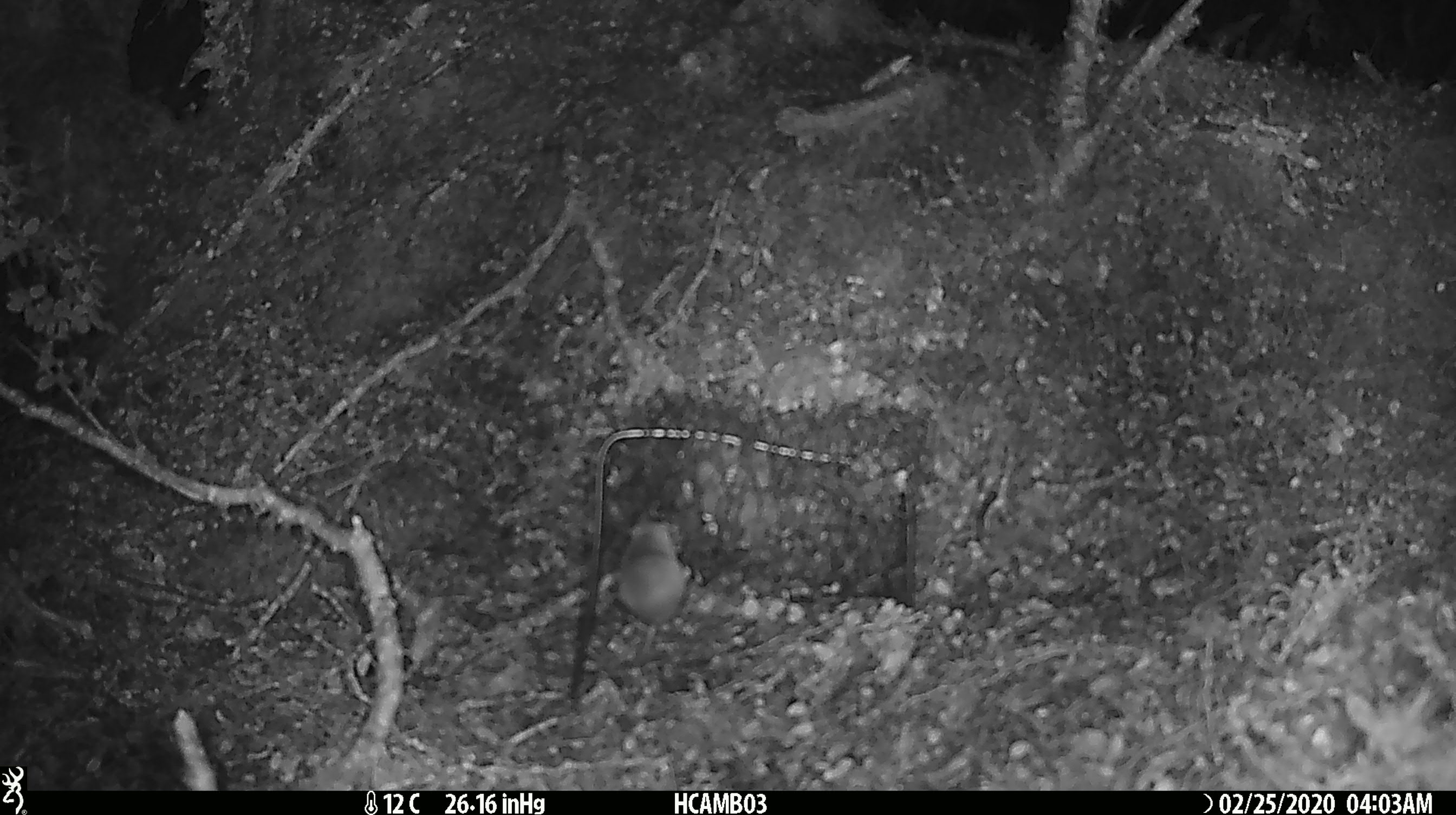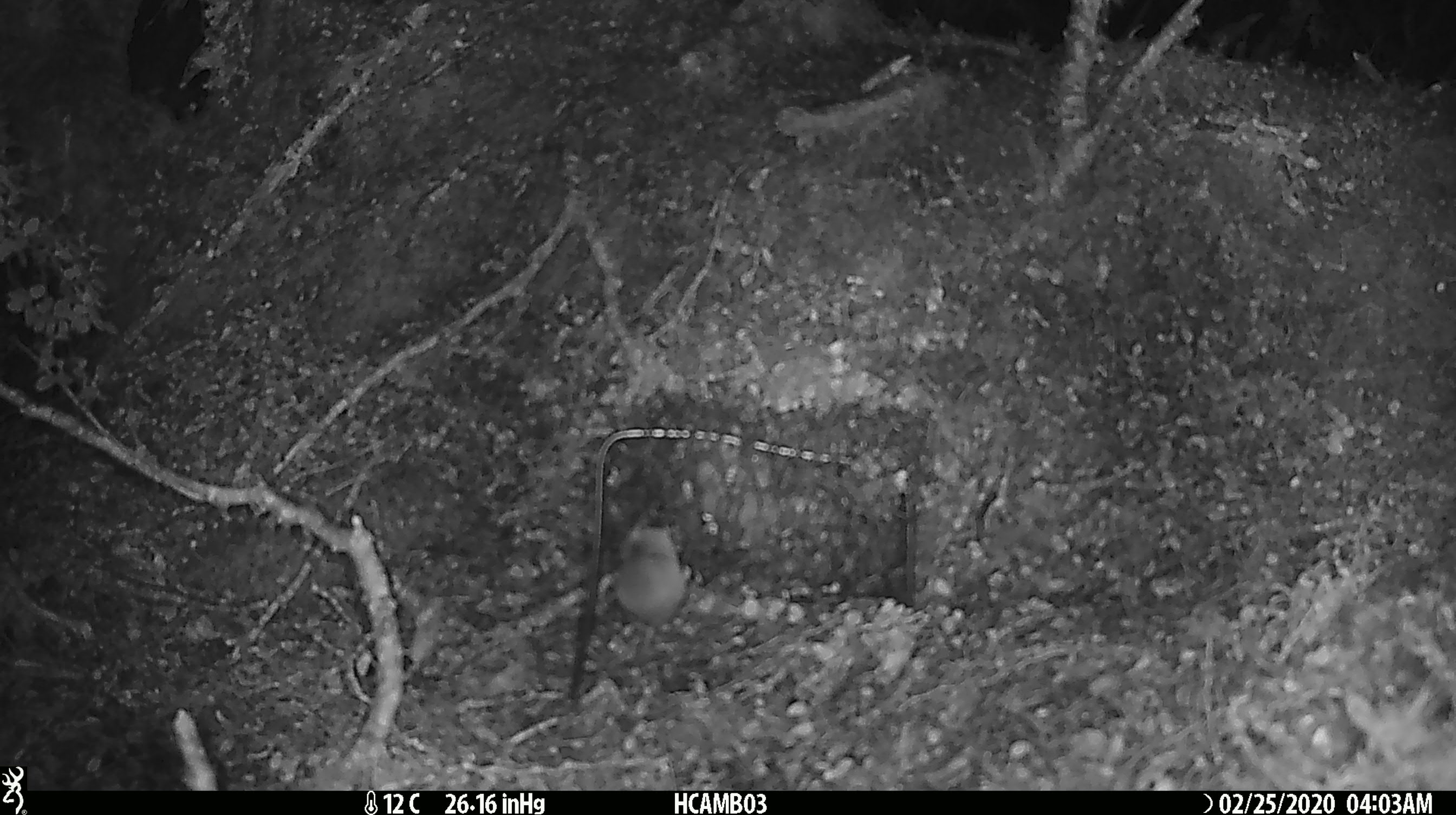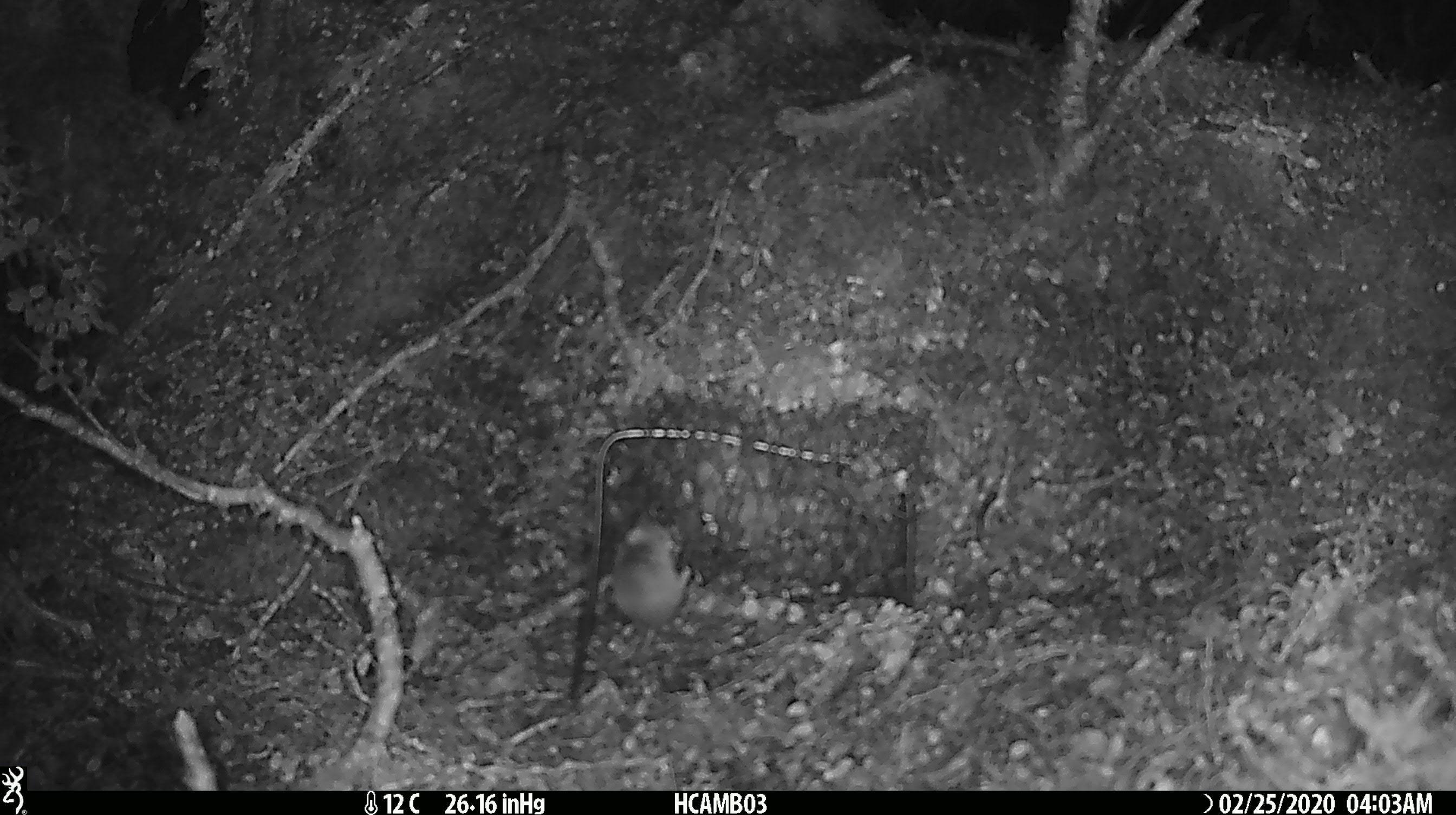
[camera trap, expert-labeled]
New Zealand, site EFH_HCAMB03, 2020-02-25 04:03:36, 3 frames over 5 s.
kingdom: Animalia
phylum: Chordata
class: Mammalia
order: Rodentia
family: Muridae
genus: Mus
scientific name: Mus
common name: mouse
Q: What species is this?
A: Mouse (Mus).